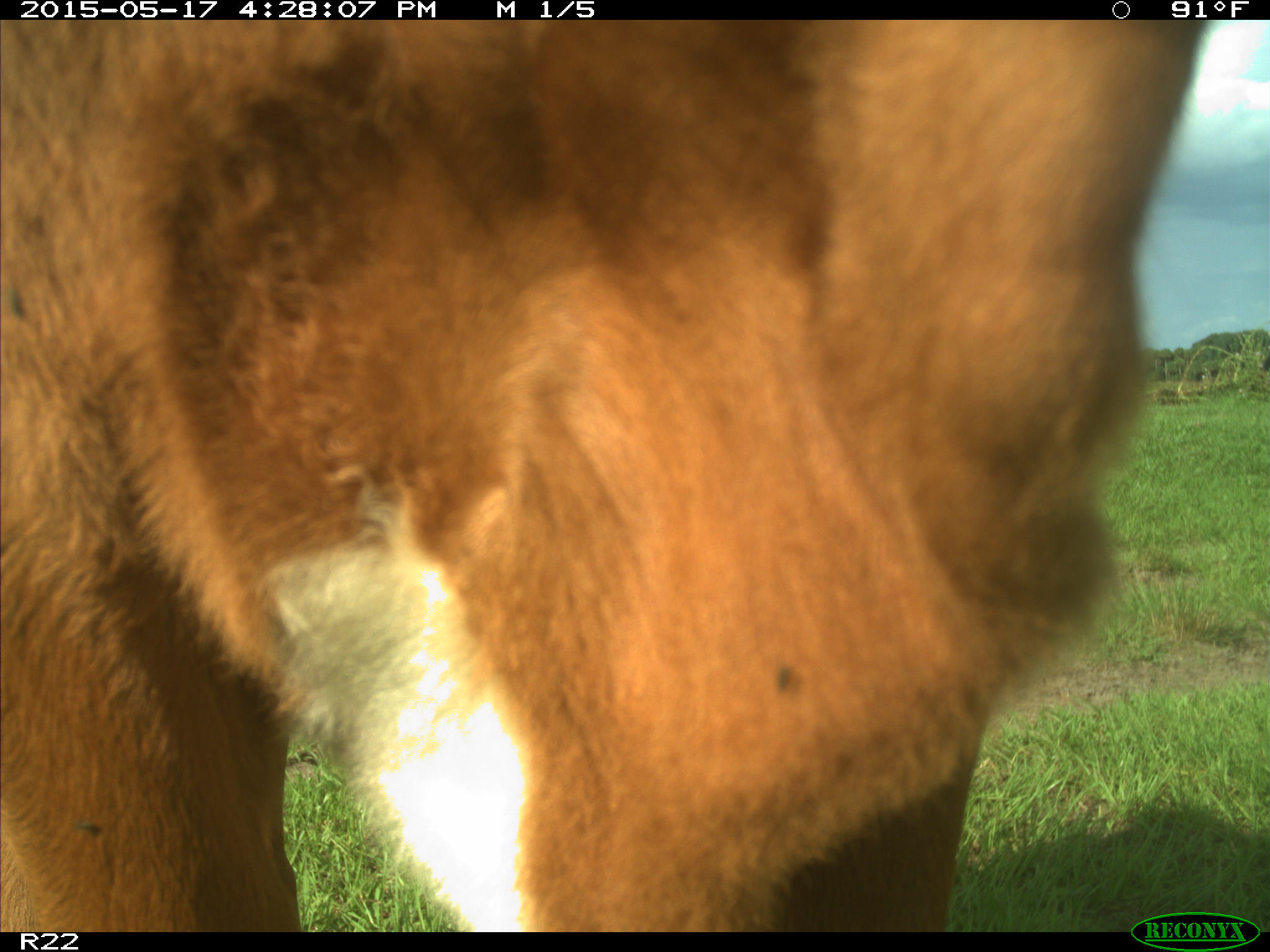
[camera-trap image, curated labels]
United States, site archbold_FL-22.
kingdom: Animalia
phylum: Chordata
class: Mammalia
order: Artiodactyla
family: Bovidae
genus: Bos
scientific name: Bos taurus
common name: domestic cow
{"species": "Bos taurus (domestic cow)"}